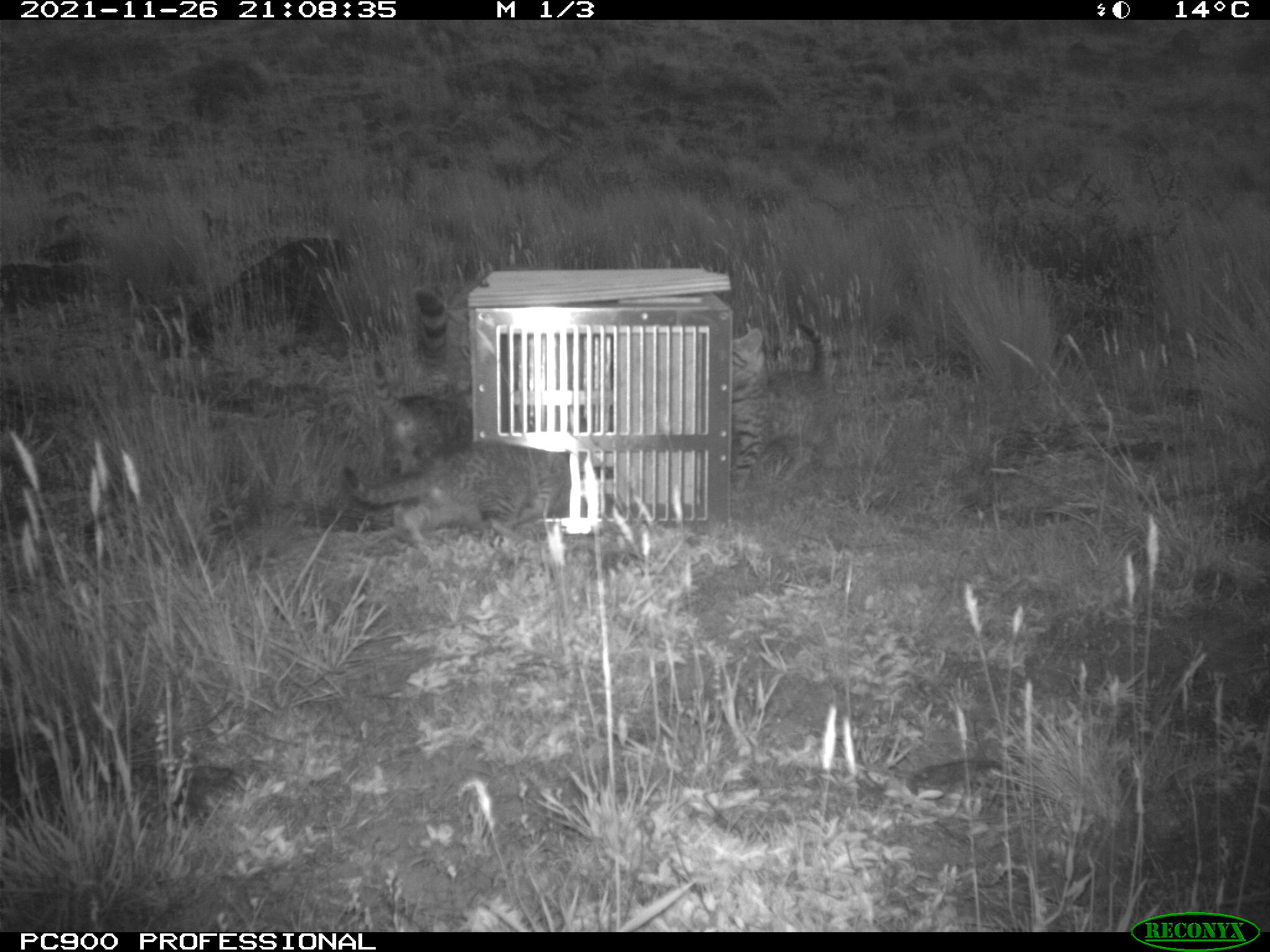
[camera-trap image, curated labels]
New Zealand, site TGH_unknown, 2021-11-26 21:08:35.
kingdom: Animalia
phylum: Chordata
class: Mammalia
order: Carnivora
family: Felidae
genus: Felis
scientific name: Felis catus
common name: domestic cat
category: cat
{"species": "cat (domestic cat) (Felis catus)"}